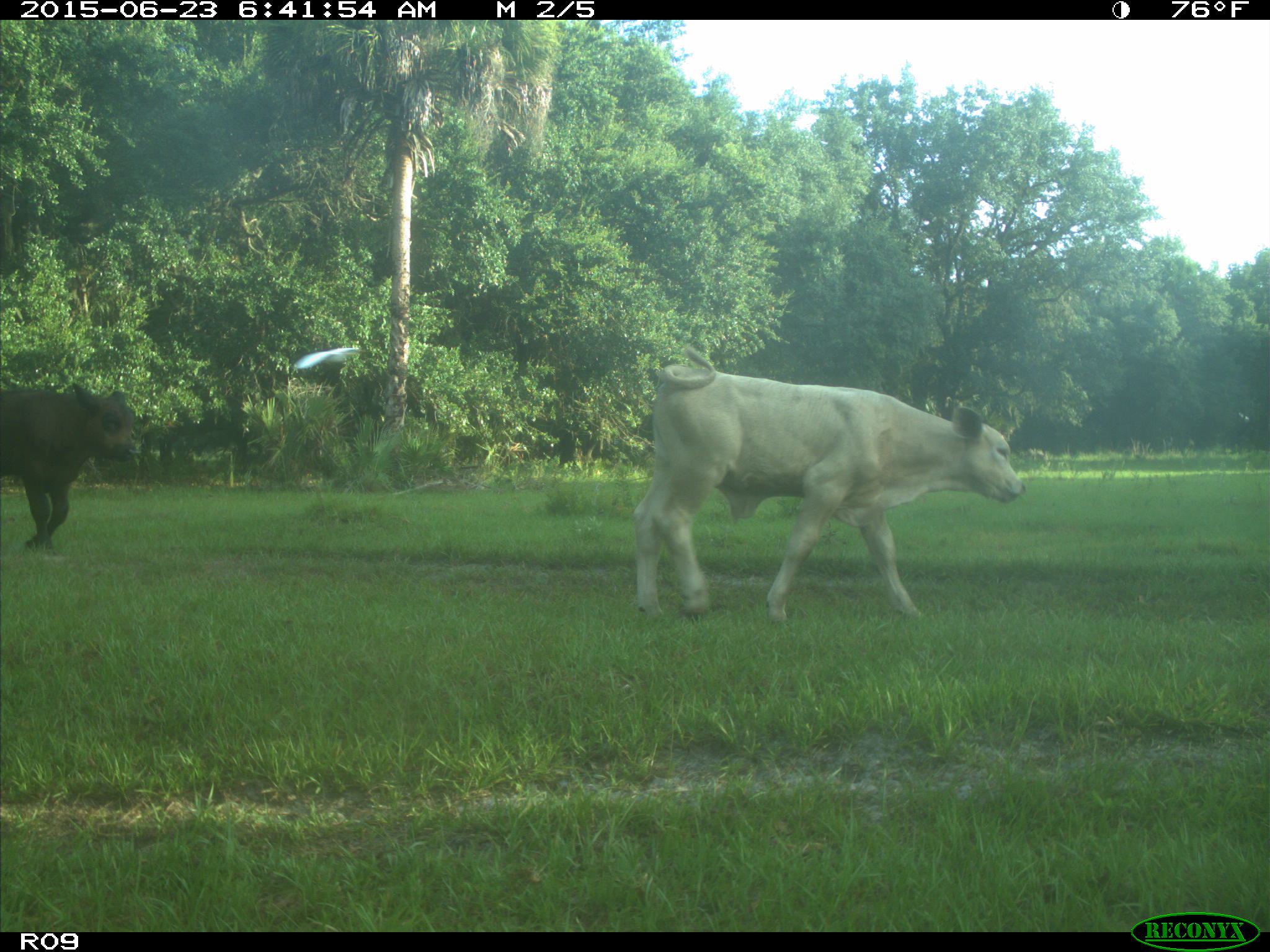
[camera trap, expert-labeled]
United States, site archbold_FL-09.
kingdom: Animalia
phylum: Chordata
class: Mammalia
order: Artiodactyla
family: Bovidae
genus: Bos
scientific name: Bos taurus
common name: domestic cow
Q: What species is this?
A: Bos taurus (domestic cow).